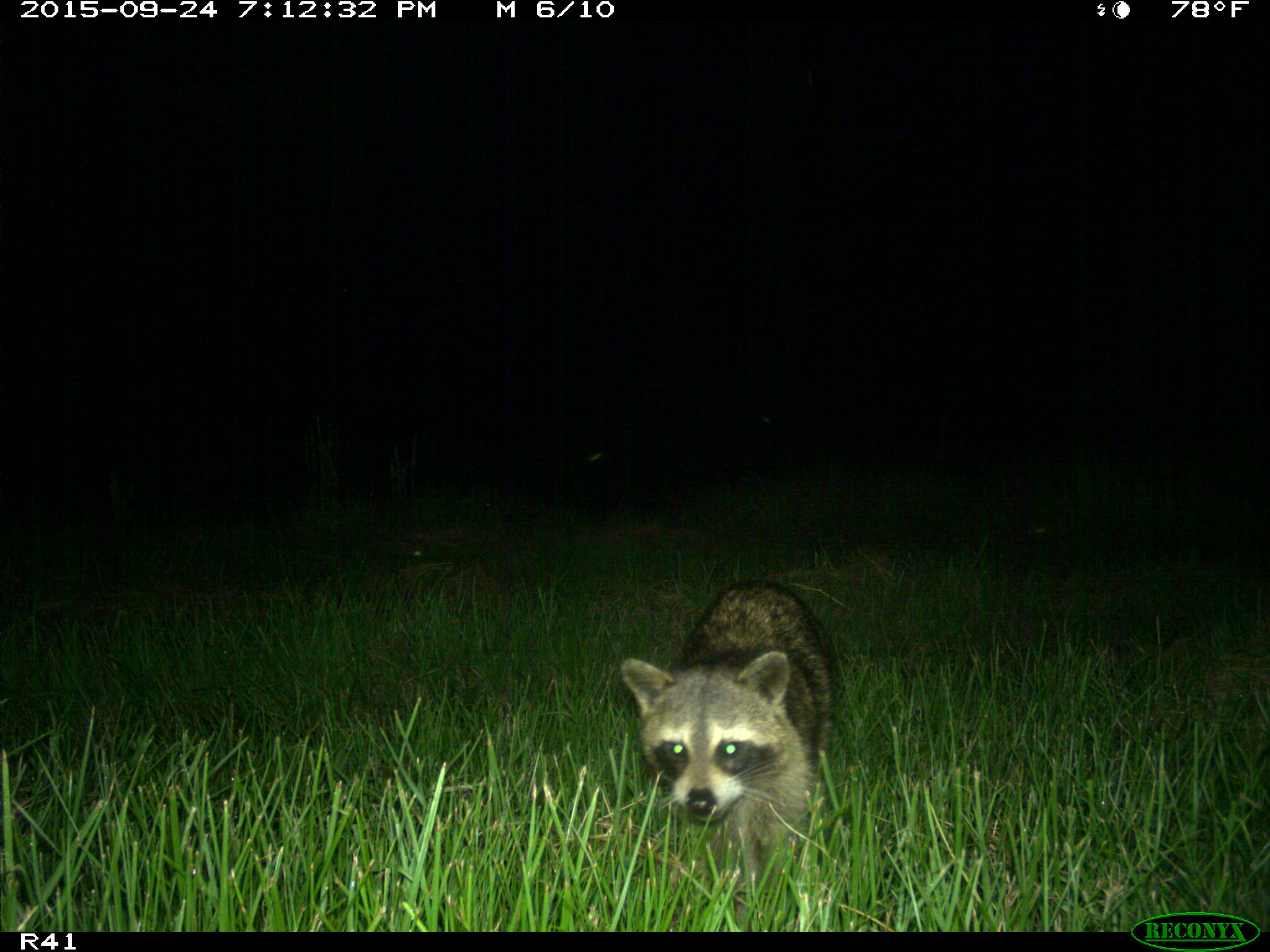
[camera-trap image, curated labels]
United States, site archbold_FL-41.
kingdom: Animalia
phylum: Chordata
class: Mammalia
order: Carnivora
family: Procyonidae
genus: Procyon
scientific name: Procyon lotor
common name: common raccoon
Procyon lotor (common raccoon).